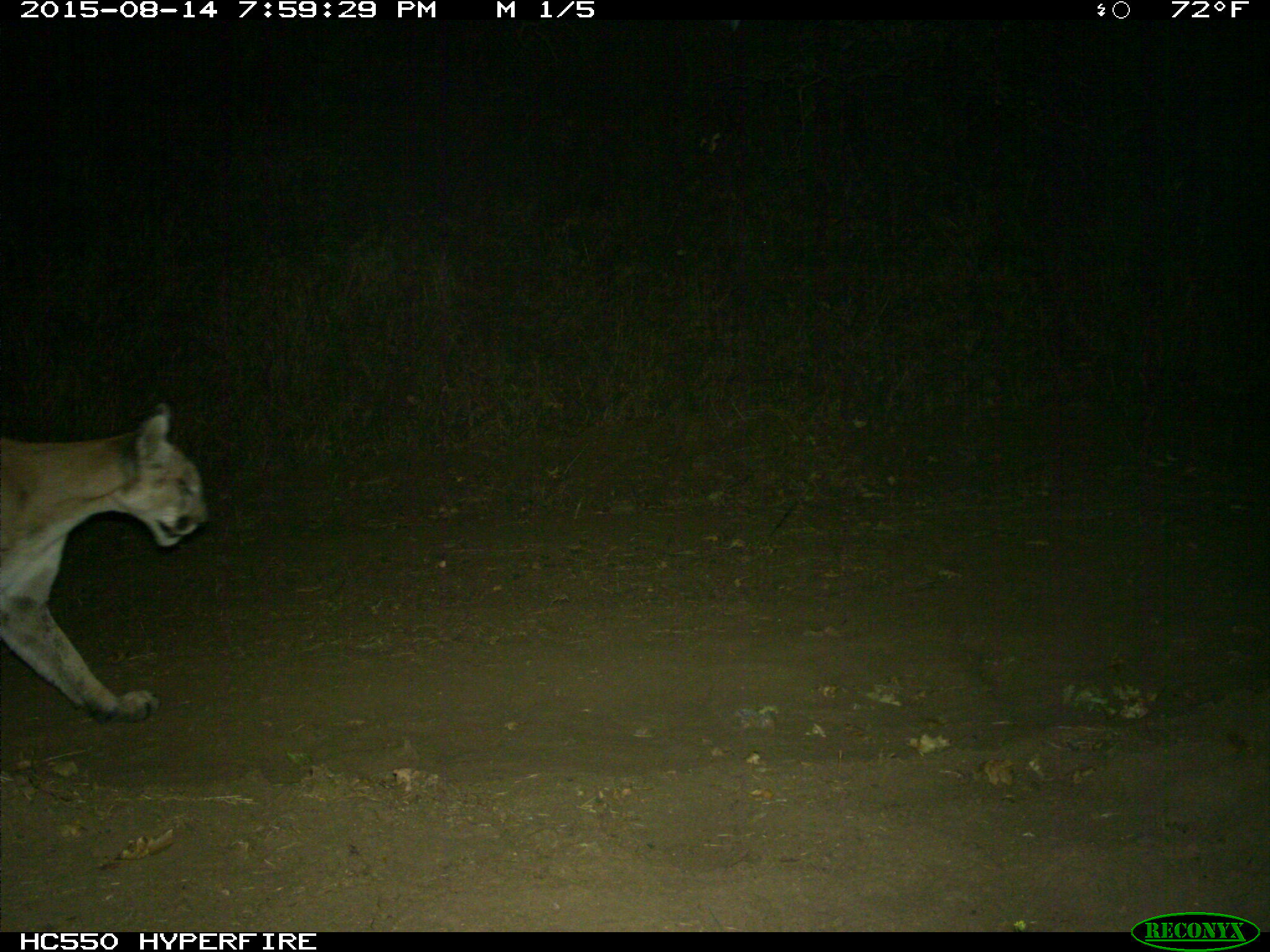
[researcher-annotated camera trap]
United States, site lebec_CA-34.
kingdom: Animalia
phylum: Chordata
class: Mammalia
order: Carnivora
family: Felidae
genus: Puma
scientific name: Puma concolor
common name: mountain lion